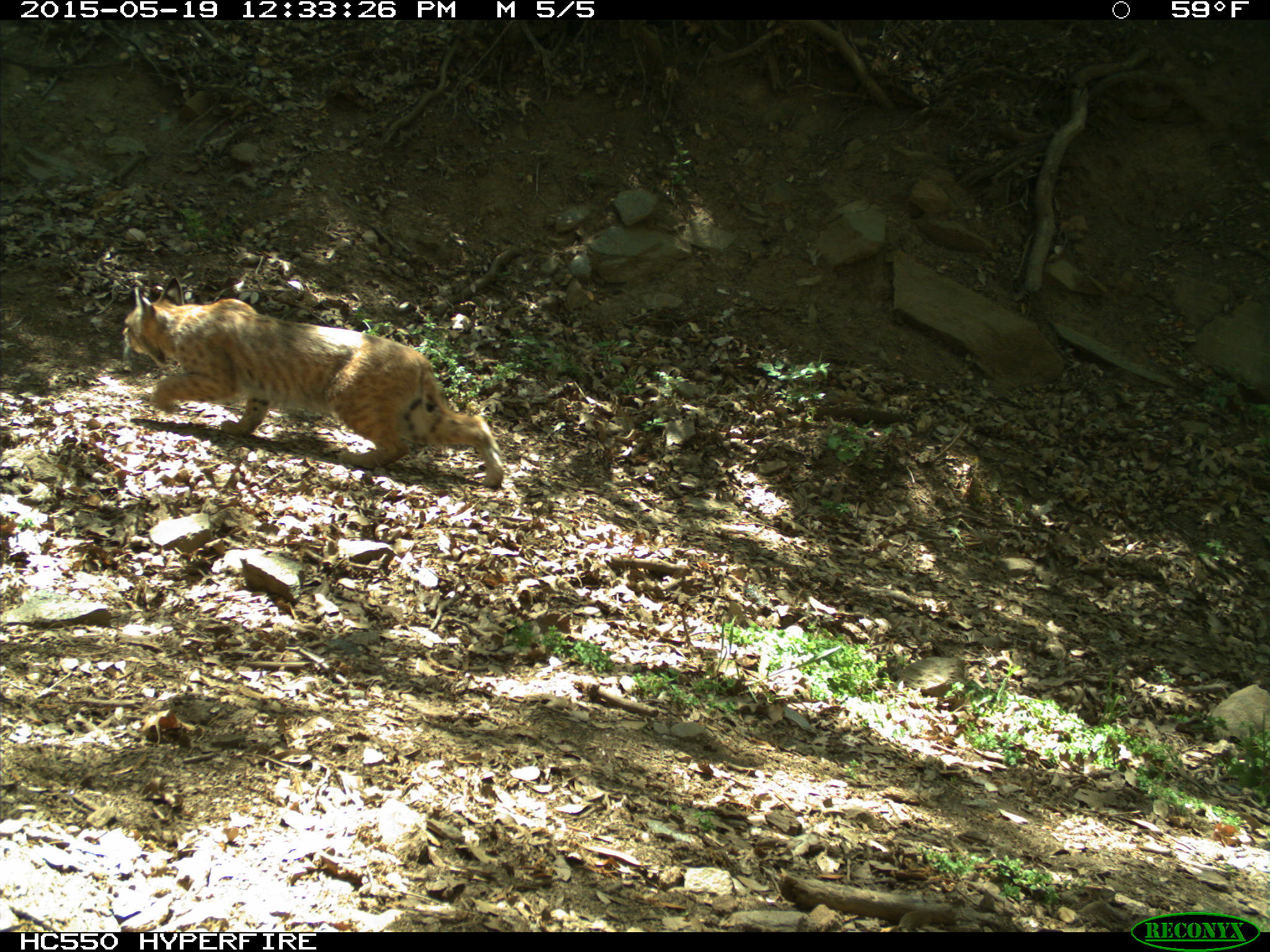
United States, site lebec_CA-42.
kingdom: Animalia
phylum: Chordata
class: Mammalia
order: Carnivora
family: Felidae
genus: Lynx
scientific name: Lynx rufus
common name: bobcat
Lynx rufus (bobcat).